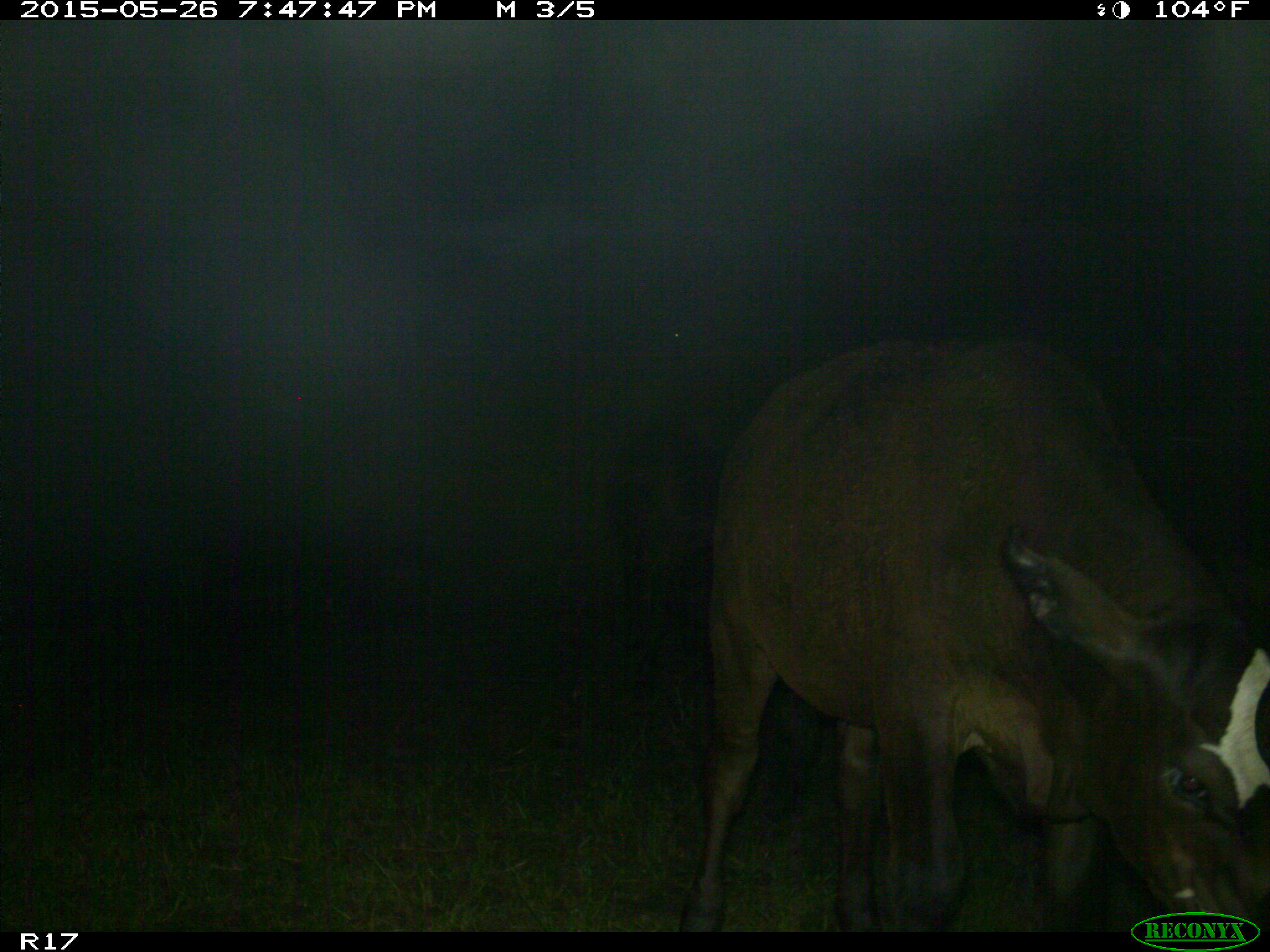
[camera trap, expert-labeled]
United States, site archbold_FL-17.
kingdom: Animalia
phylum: Chordata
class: Mammalia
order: Artiodactyla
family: Bovidae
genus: Bos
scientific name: Bos taurus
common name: domestic cow